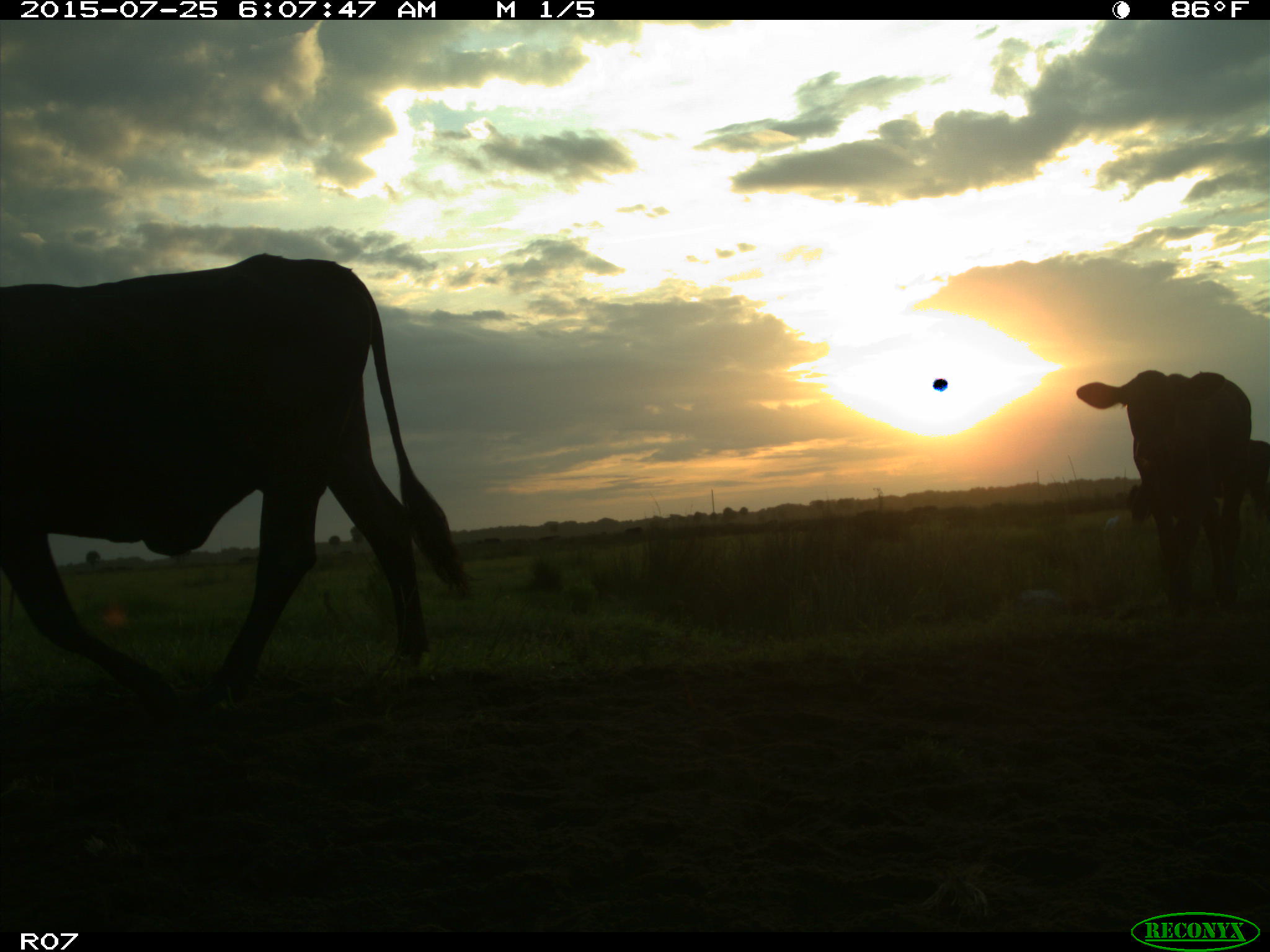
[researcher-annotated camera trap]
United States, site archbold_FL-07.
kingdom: Animalia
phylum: Chordata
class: Mammalia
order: Artiodactyla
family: Bovidae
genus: Bos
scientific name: Bos taurus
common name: domestic cow